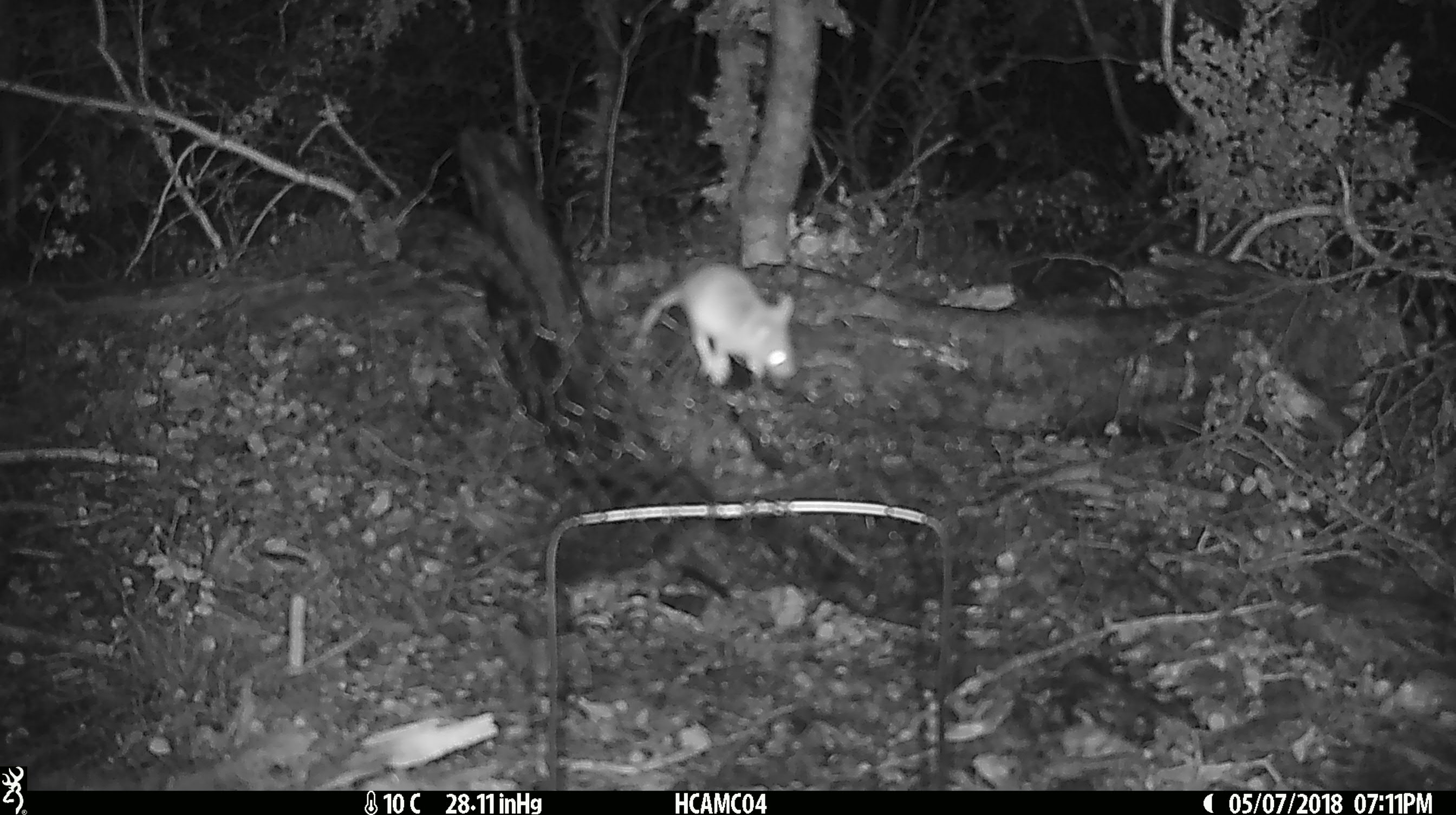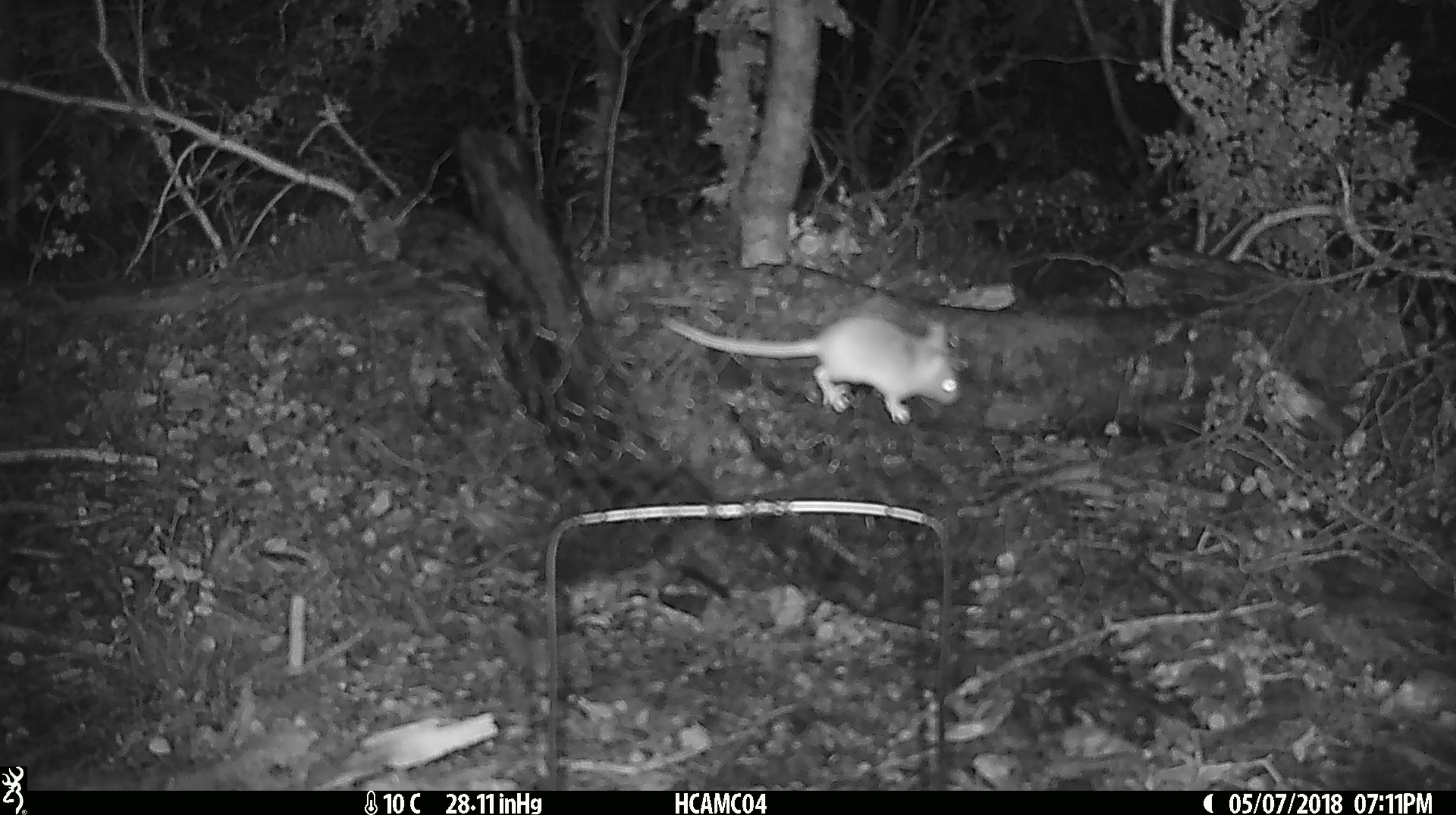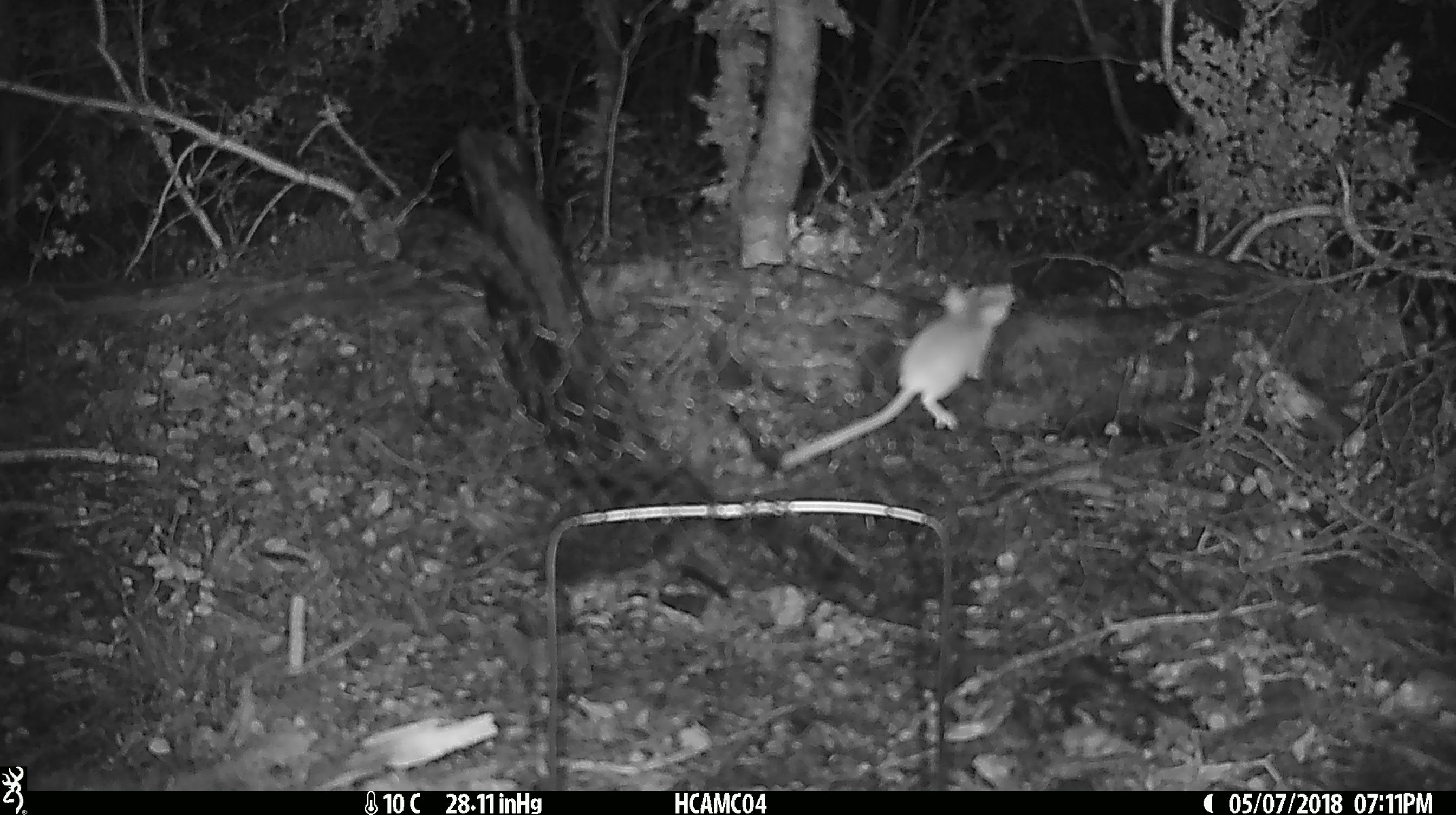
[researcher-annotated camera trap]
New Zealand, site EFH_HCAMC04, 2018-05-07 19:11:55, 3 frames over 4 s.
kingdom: Animalia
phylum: Chordata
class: Mammalia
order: Rodentia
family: Muridae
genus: Mus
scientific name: Mus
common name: mouse